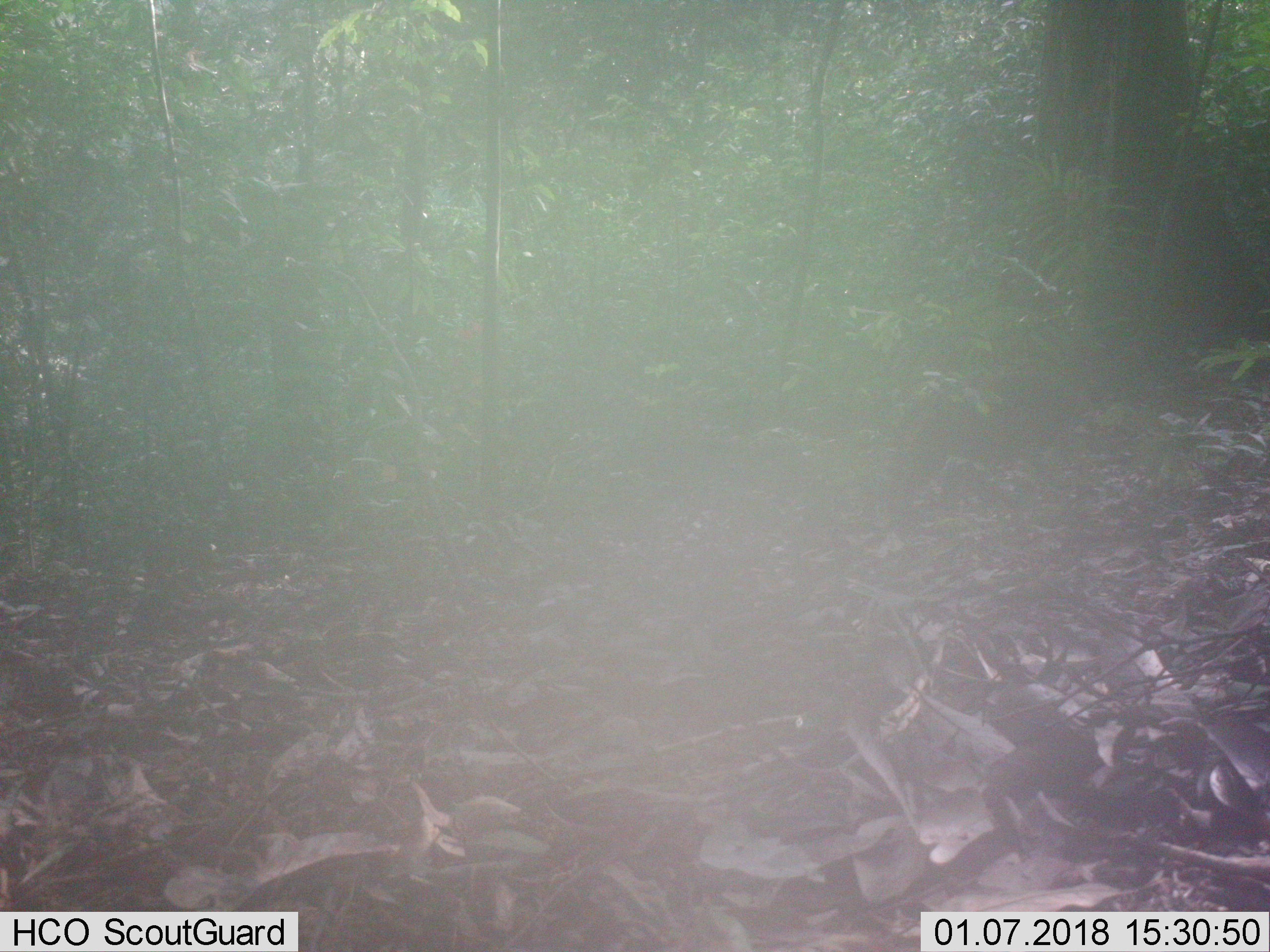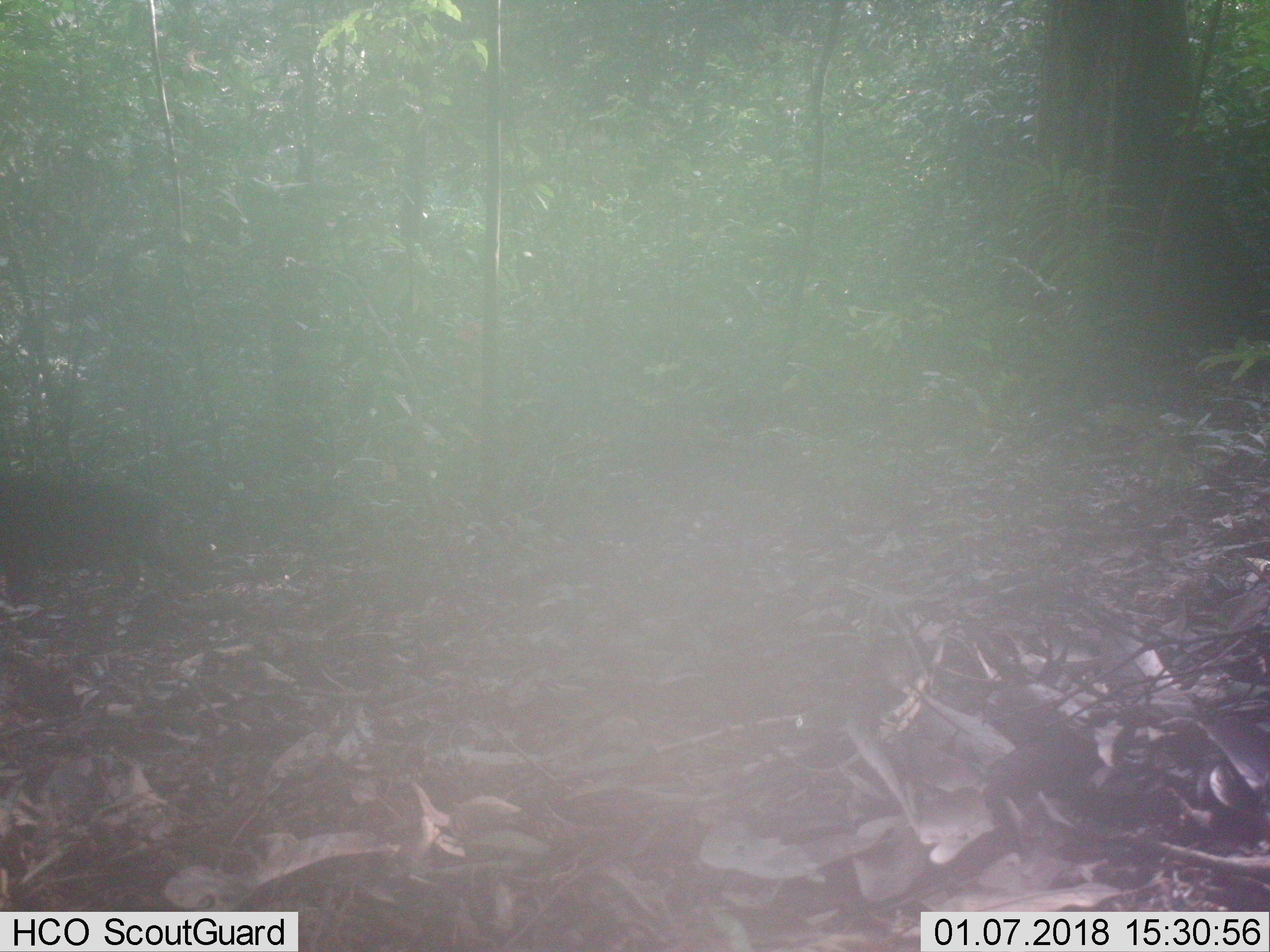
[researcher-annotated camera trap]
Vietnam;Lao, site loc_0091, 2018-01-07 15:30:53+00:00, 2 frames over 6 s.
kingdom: Animalia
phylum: Chordata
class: Mammalia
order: Artiodactyla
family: Suidae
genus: Sus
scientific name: Sus scrofa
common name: eurasian wild pig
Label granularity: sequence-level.